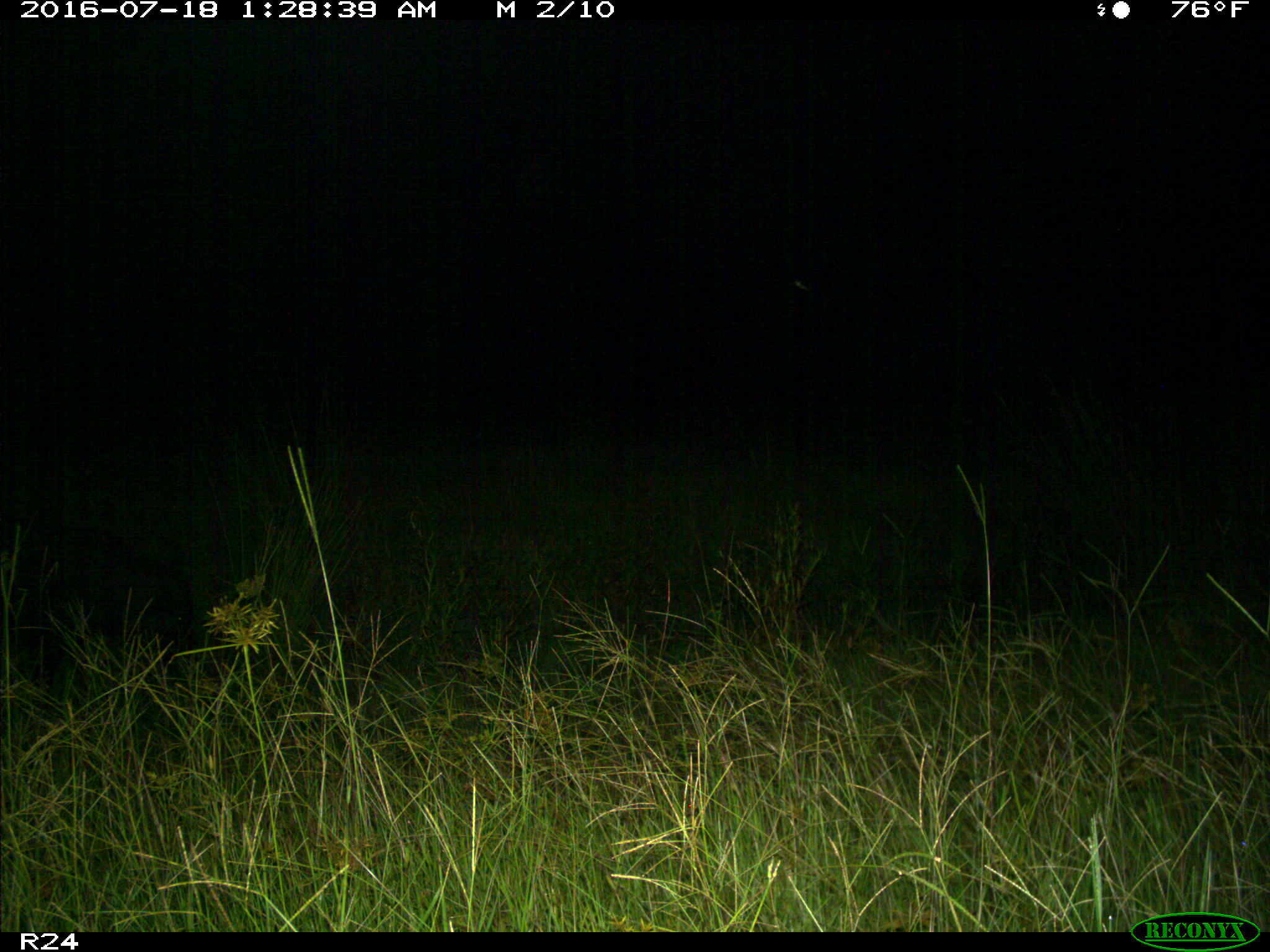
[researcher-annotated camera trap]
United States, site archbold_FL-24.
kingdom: Animalia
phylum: Chordata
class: Mammalia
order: Artiodactyla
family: Suidae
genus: Sus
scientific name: Sus scrofa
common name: wild boar